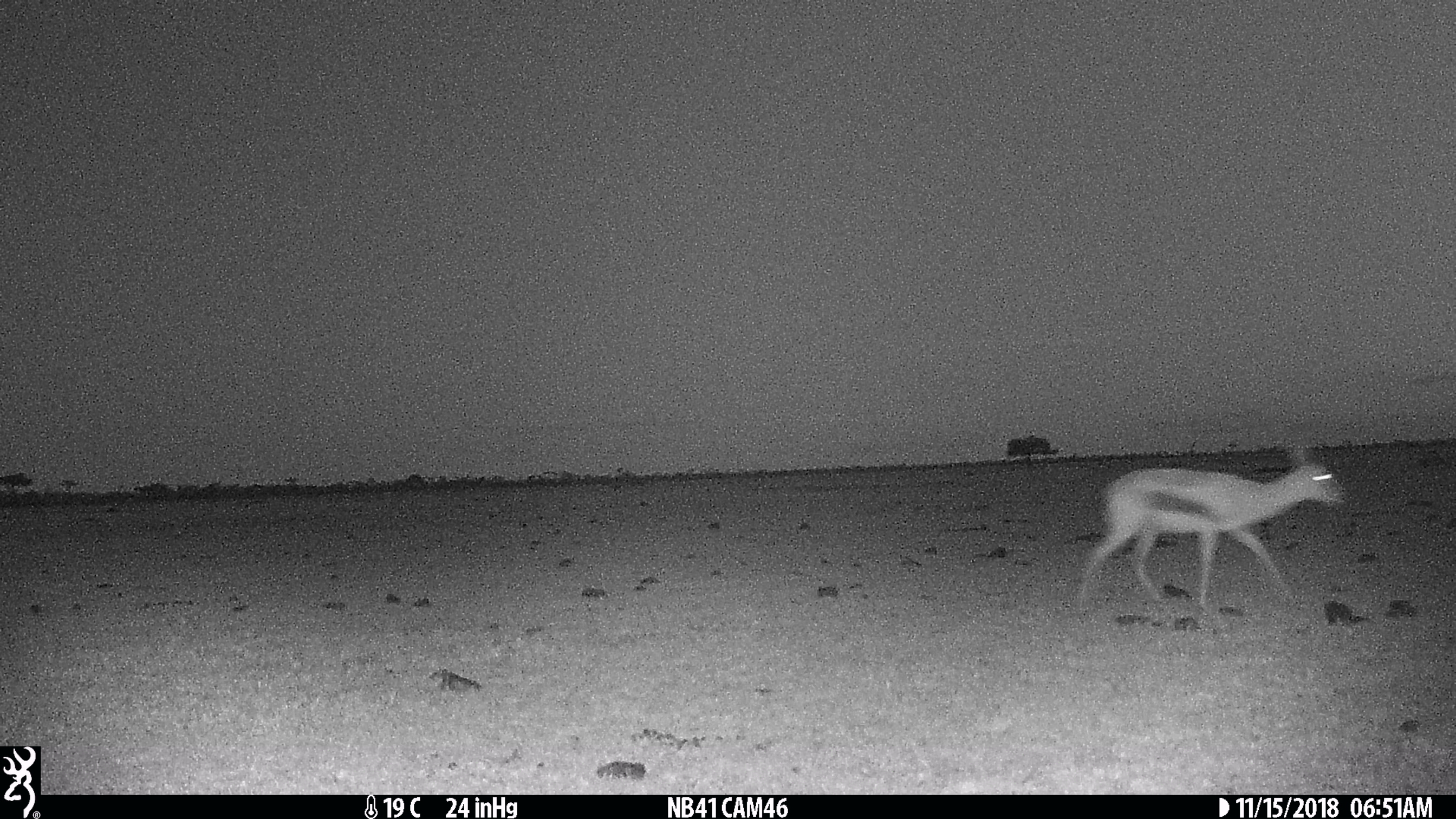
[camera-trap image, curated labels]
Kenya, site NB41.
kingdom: Animalia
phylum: Chordata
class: Mammalia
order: Artiodactyla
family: Bovidae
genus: Eudorcas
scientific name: Eudorcas thomsonii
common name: thomon's gazelle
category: gazelle thomsons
Gazelle thomsons (thomon's gazelle) (Eudorcas thomsonii).